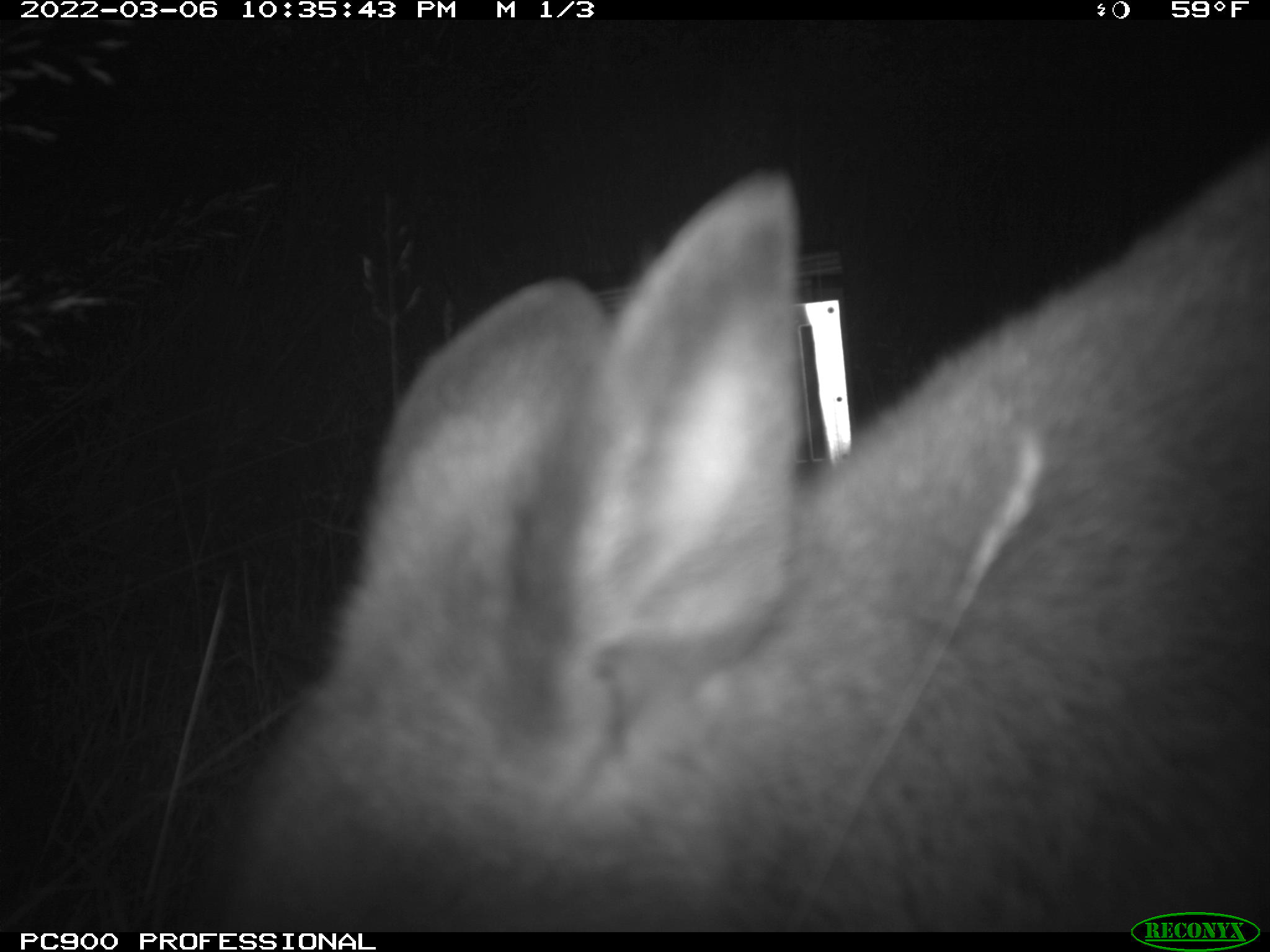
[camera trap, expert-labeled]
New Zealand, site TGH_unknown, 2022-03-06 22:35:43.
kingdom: Animalia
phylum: Chordata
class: Mammalia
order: Diprotodontia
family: Macropodidae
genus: Notamacropus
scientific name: Notamacropus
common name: wallaby